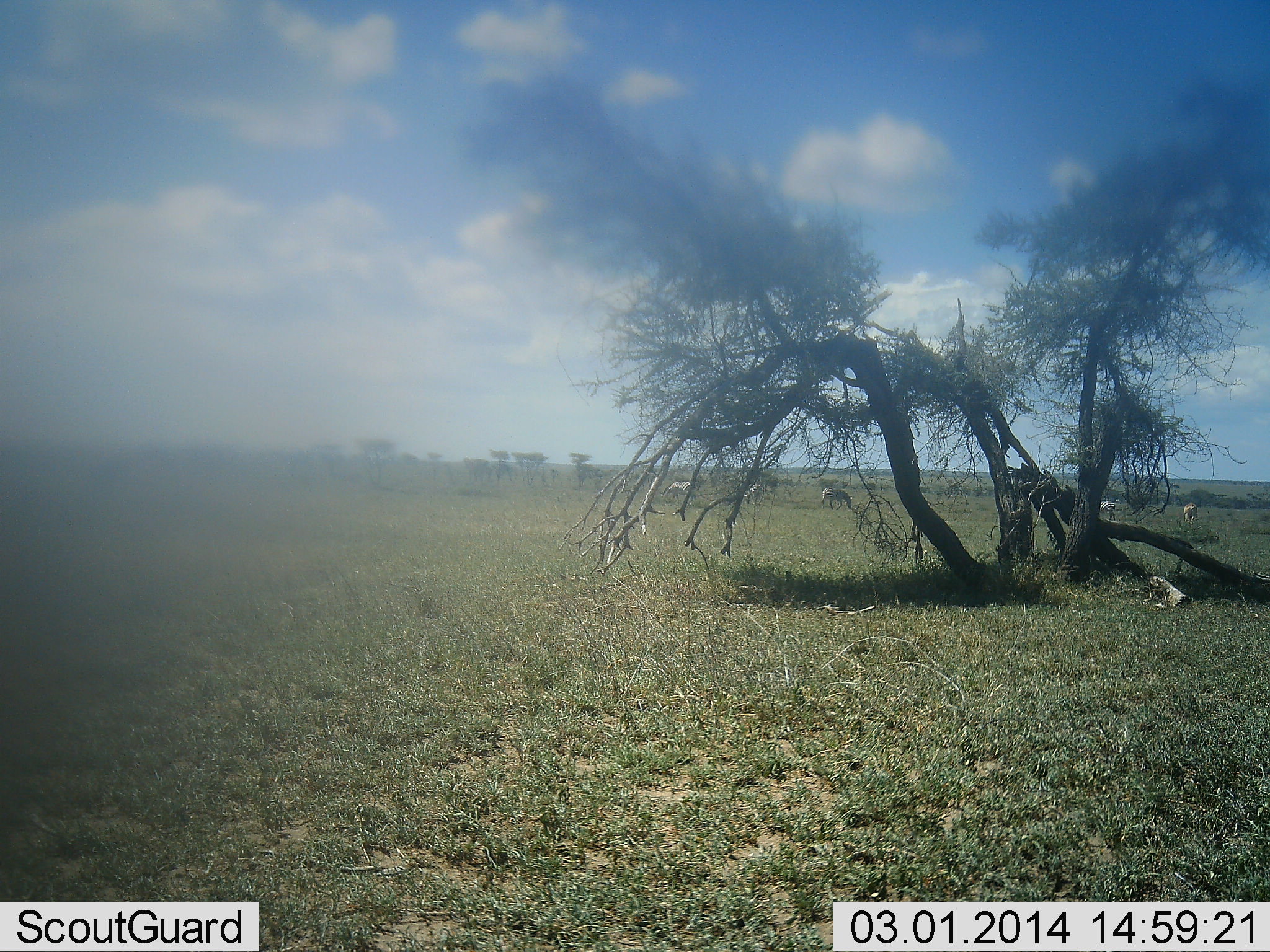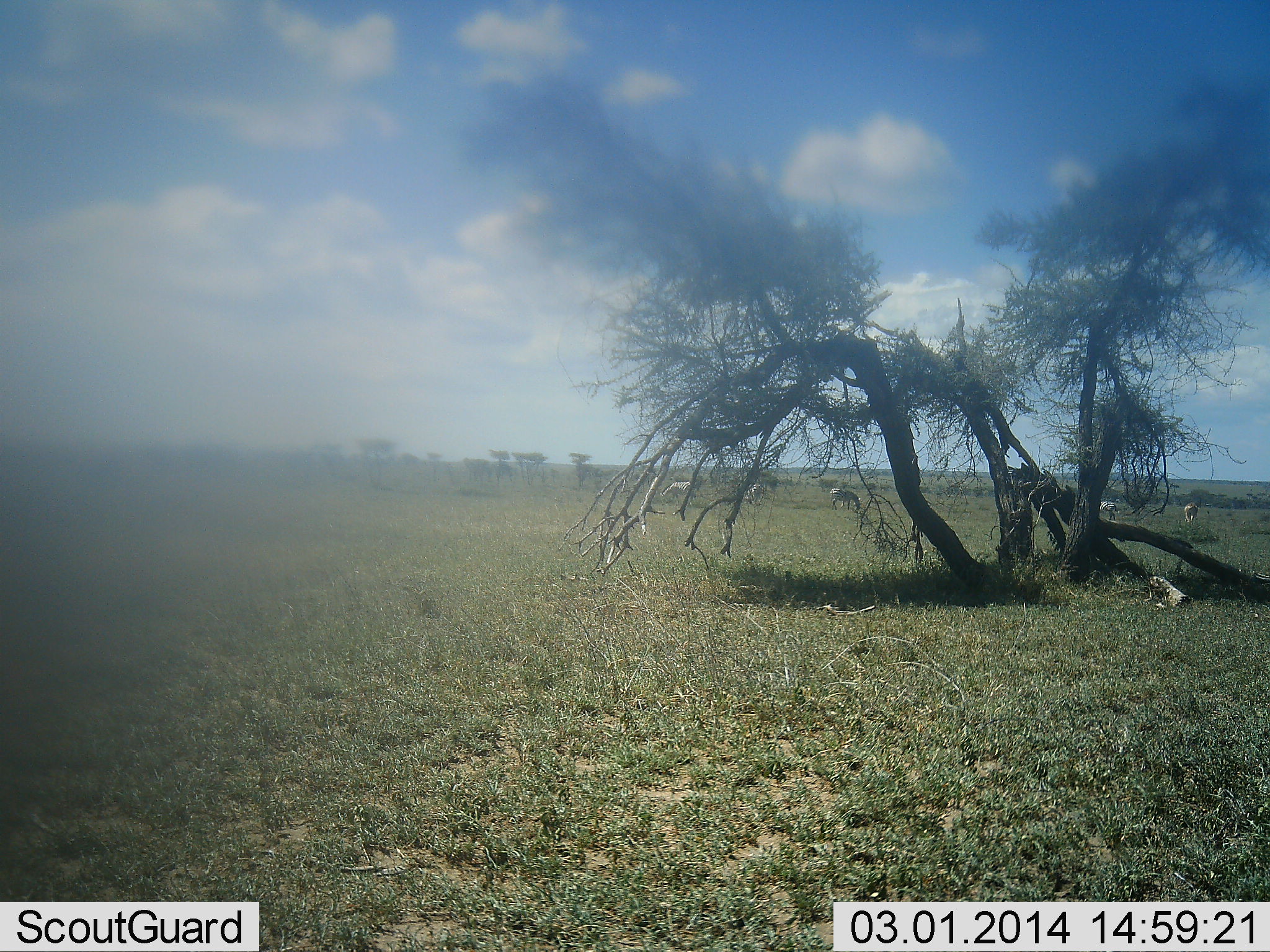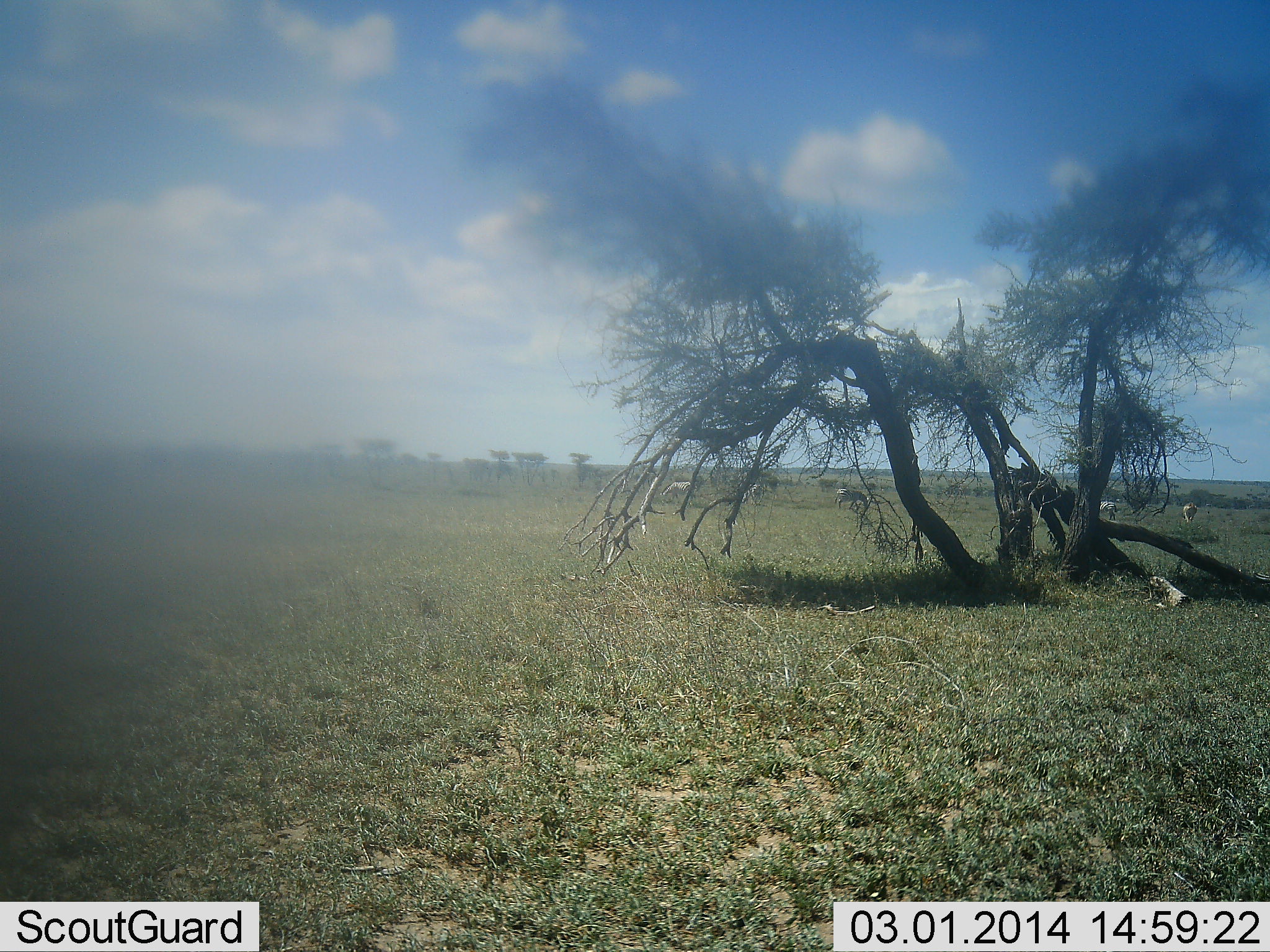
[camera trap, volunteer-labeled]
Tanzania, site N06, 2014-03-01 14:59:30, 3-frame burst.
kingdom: Animalia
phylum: Chordata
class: Mammalia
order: Perissodactyla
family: Equidae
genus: Equus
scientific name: Equus quagga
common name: plains zebra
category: zebra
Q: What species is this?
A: Zebra (plains zebra) (Equus quagga).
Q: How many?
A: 4.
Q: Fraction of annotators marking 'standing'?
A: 27%.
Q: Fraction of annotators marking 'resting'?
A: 0%.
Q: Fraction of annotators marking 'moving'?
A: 36%.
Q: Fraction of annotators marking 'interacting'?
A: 0%.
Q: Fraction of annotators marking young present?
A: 0%.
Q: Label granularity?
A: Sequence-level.